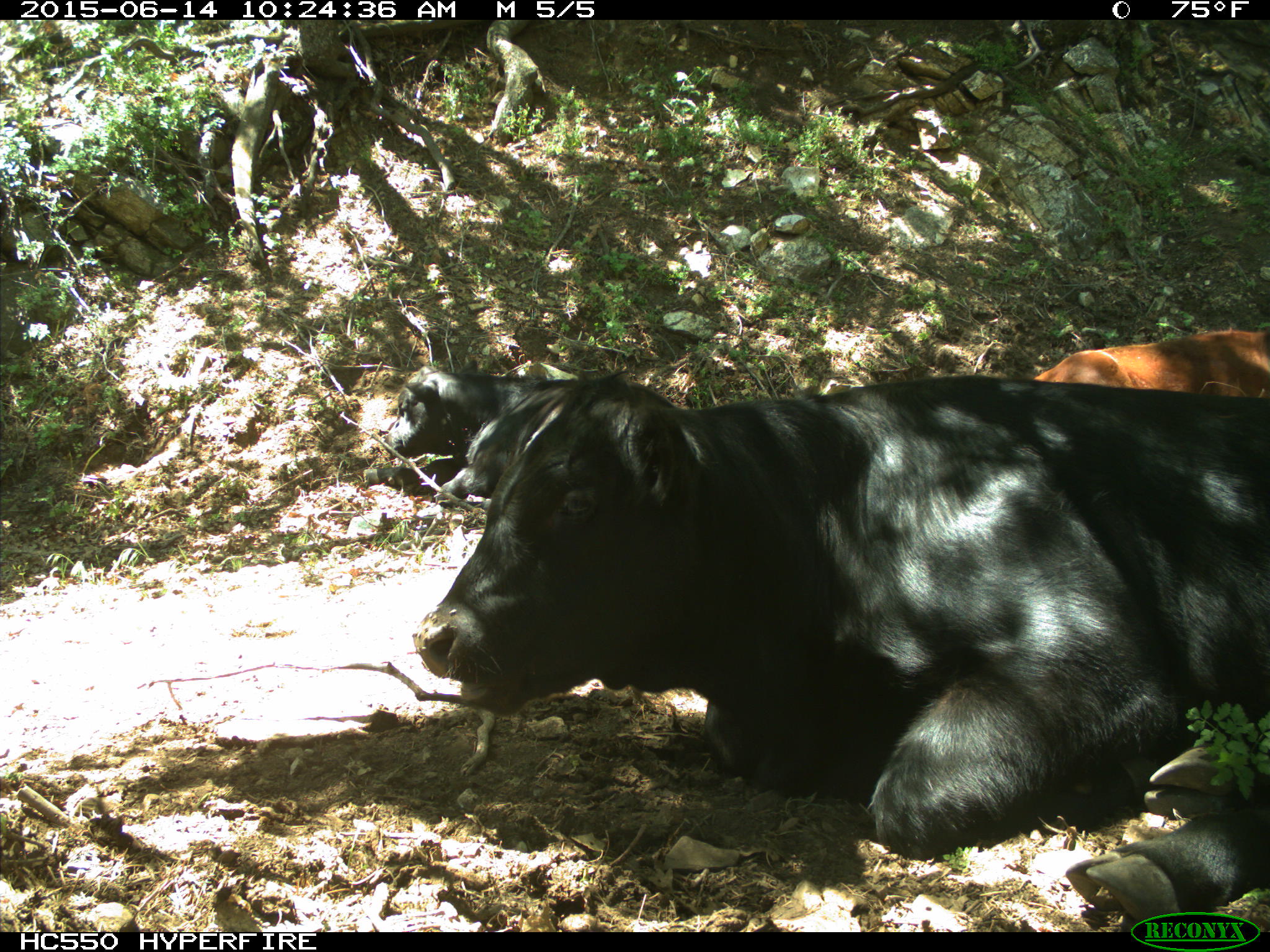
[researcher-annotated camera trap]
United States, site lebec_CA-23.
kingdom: Animalia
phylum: Chordata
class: Mammalia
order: Artiodactyla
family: Bovidae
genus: Bos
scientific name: Bos taurus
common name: domestic cow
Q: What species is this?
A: Bos taurus (domestic cow).